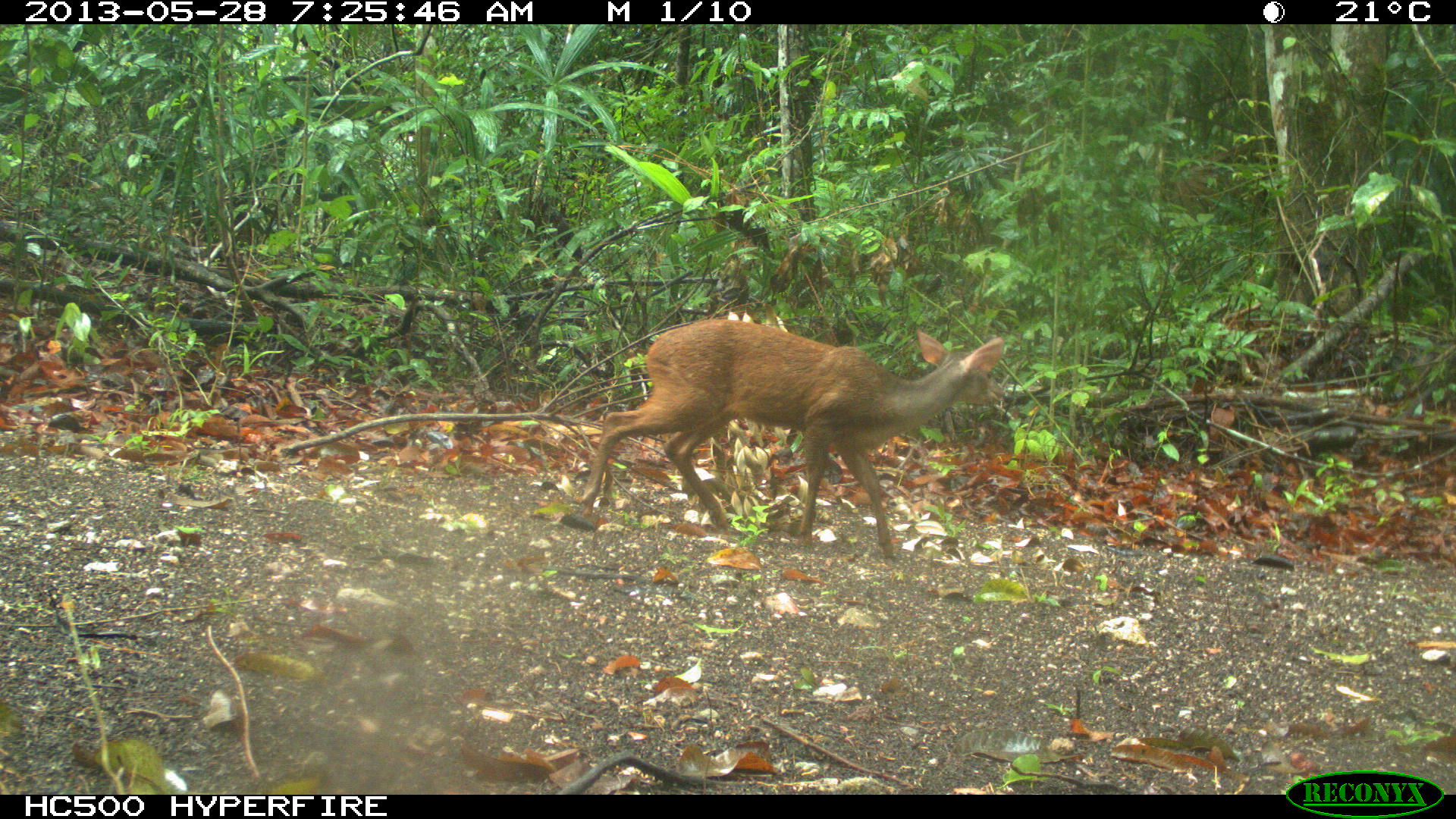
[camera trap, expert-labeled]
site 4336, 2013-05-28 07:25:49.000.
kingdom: Animalia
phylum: Chordata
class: Mammalia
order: Artiodactyla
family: Cervidae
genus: Mazama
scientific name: Mazama temama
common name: central american red brocket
Mazama temama (central american red brocket), count 1, sex female.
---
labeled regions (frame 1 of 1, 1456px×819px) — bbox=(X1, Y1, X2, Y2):
mazama temama: bbox=(578, 318, 1005, 563)